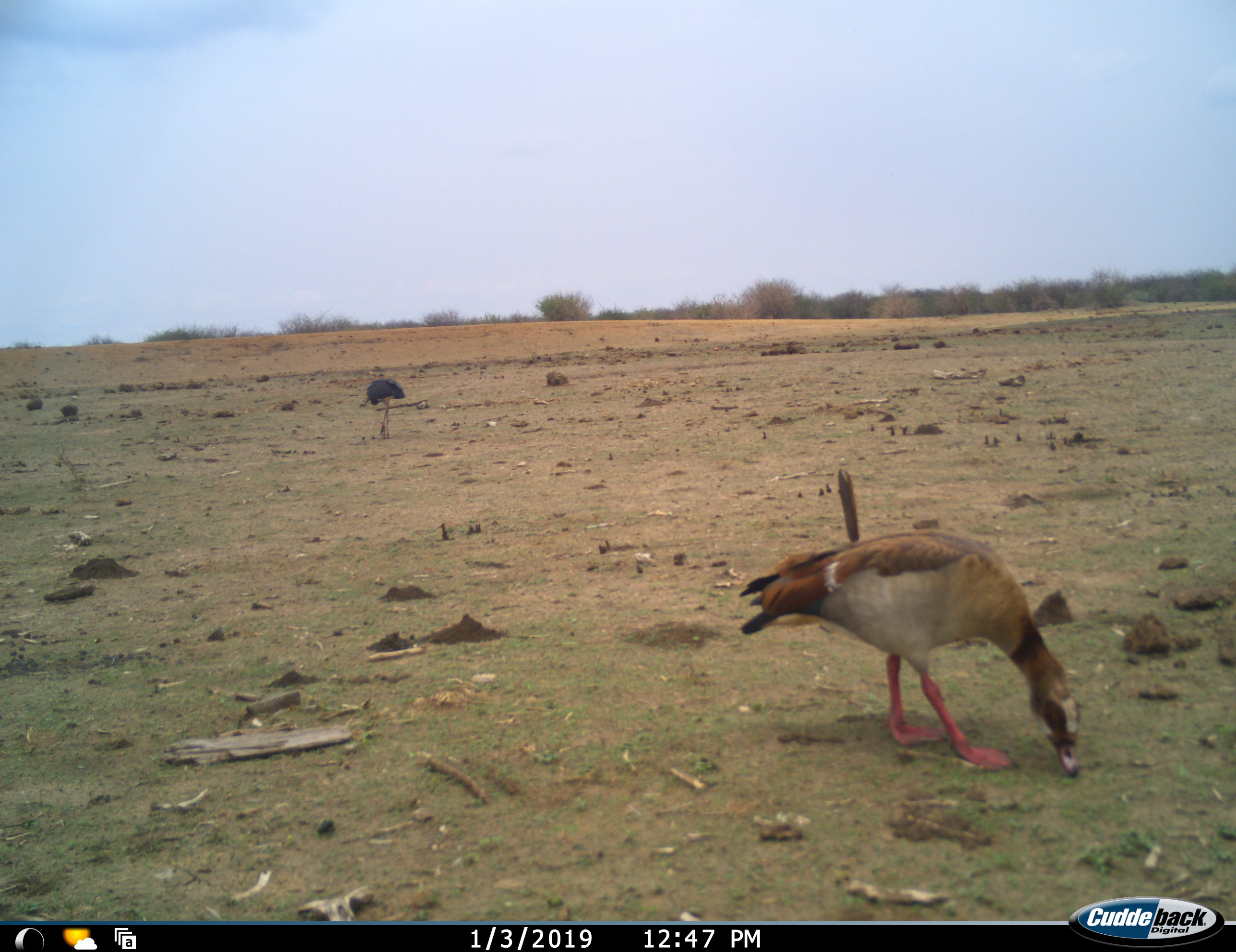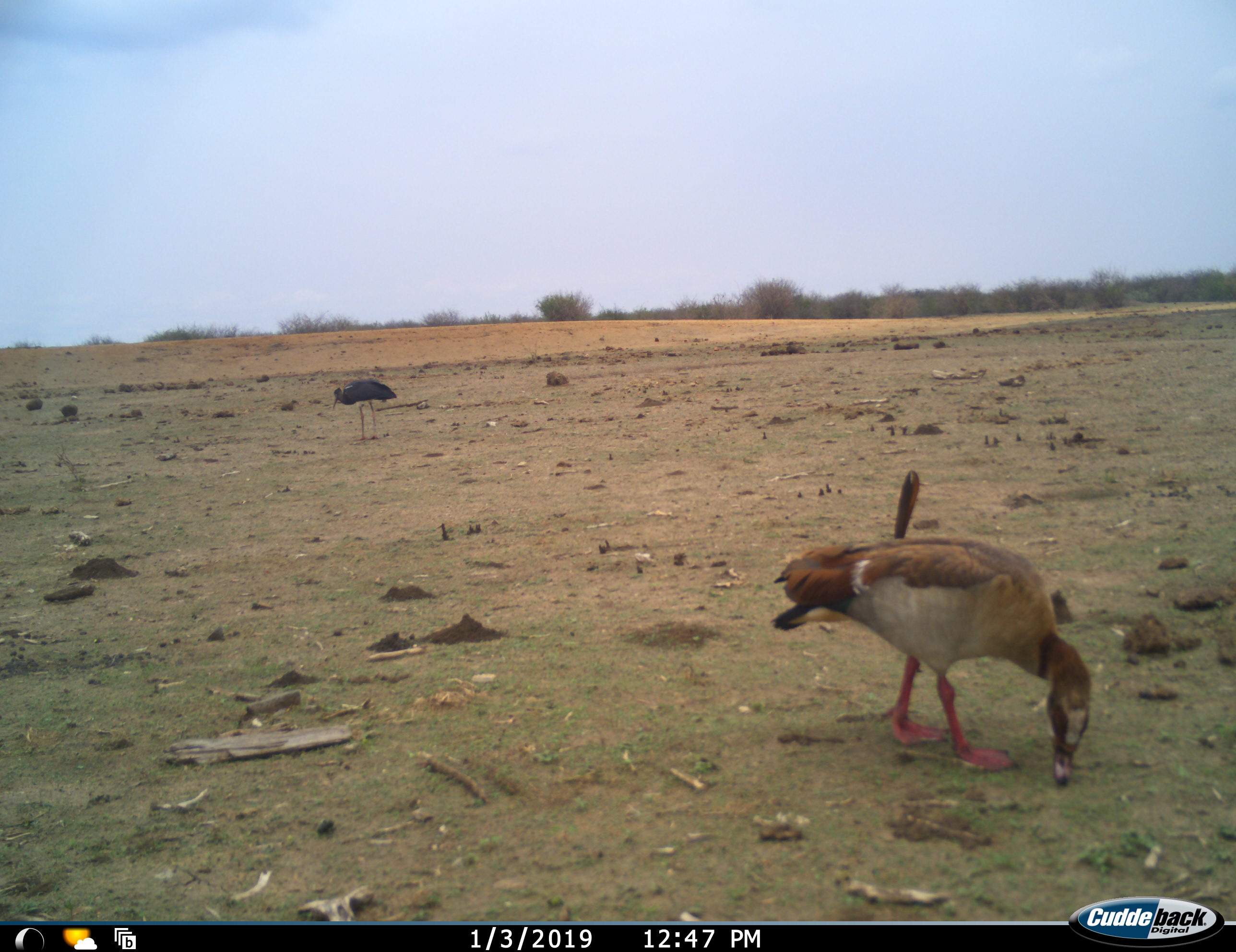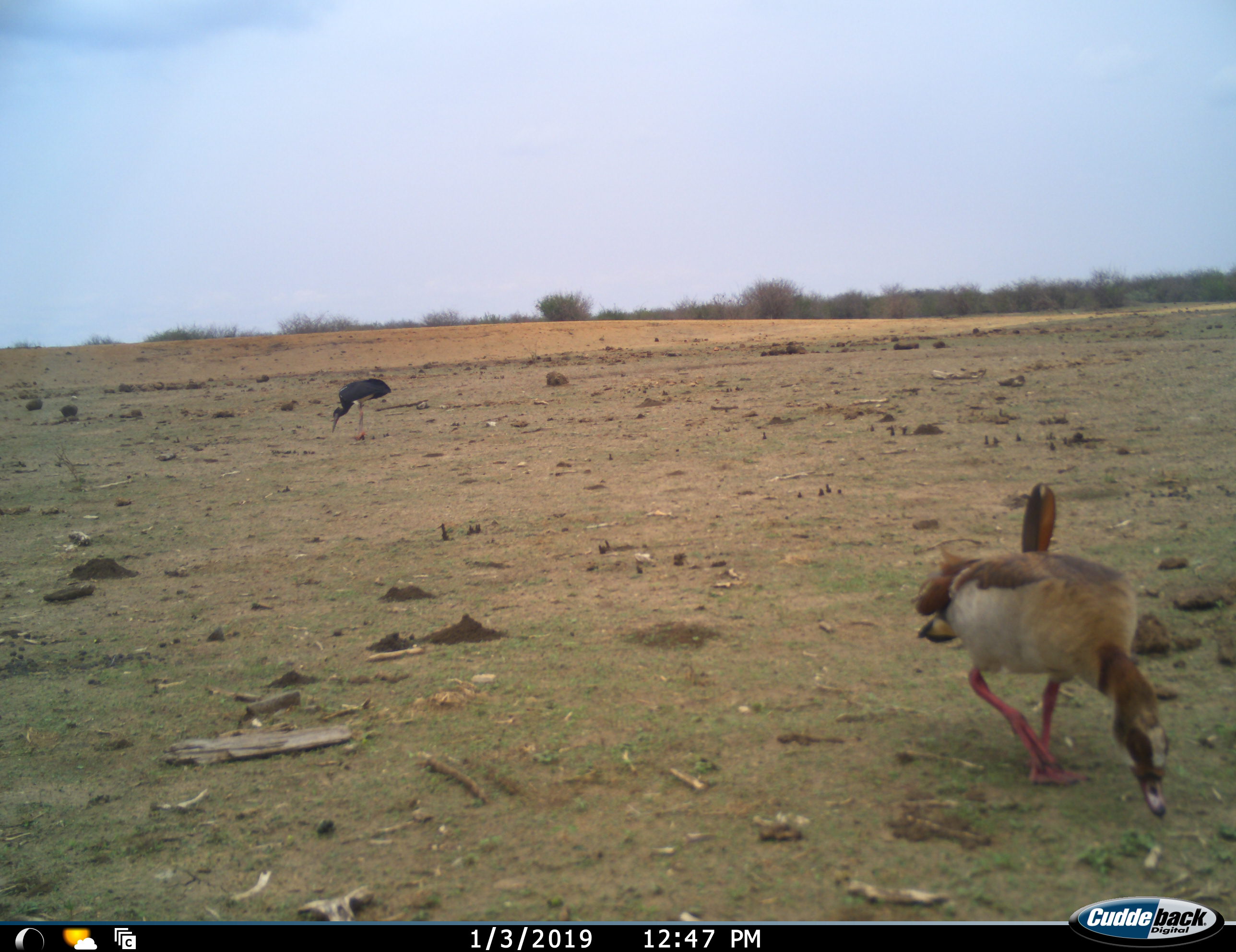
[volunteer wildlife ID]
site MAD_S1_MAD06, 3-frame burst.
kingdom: Animalia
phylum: Chordata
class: Aves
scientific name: Aves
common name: bird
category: birdother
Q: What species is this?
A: Birdother (bird) (Aves).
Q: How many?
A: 2.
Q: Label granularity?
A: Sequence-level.